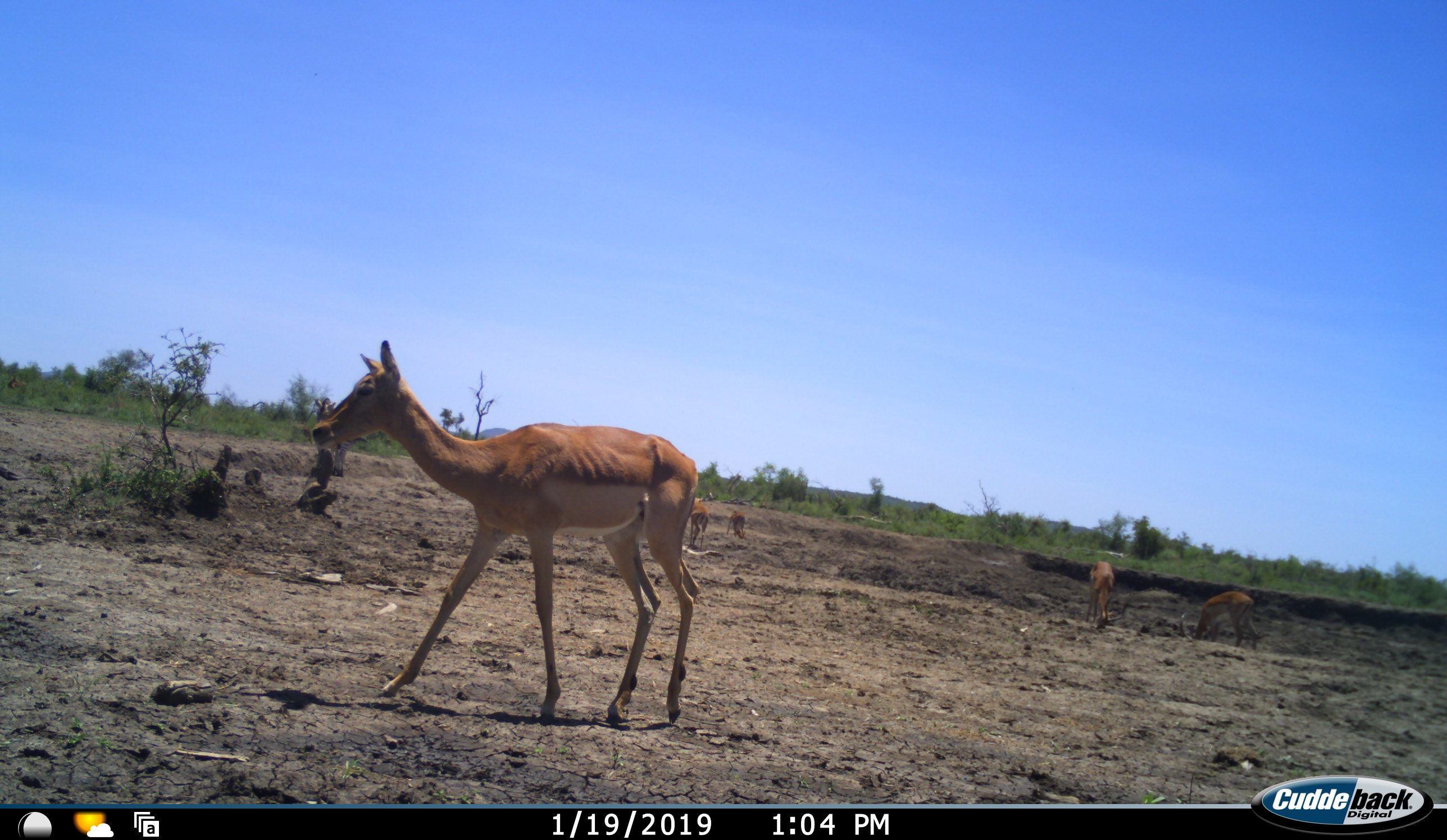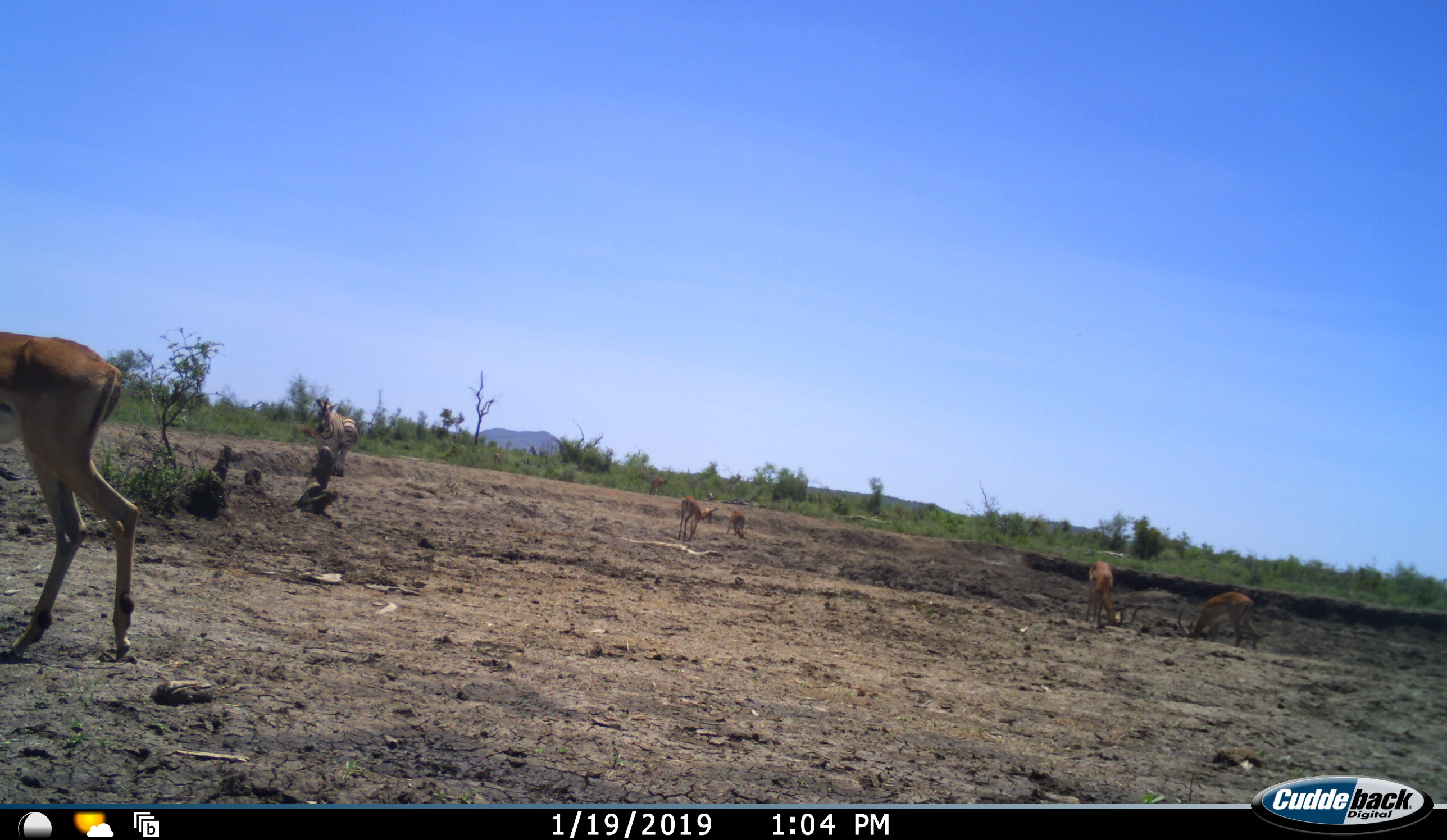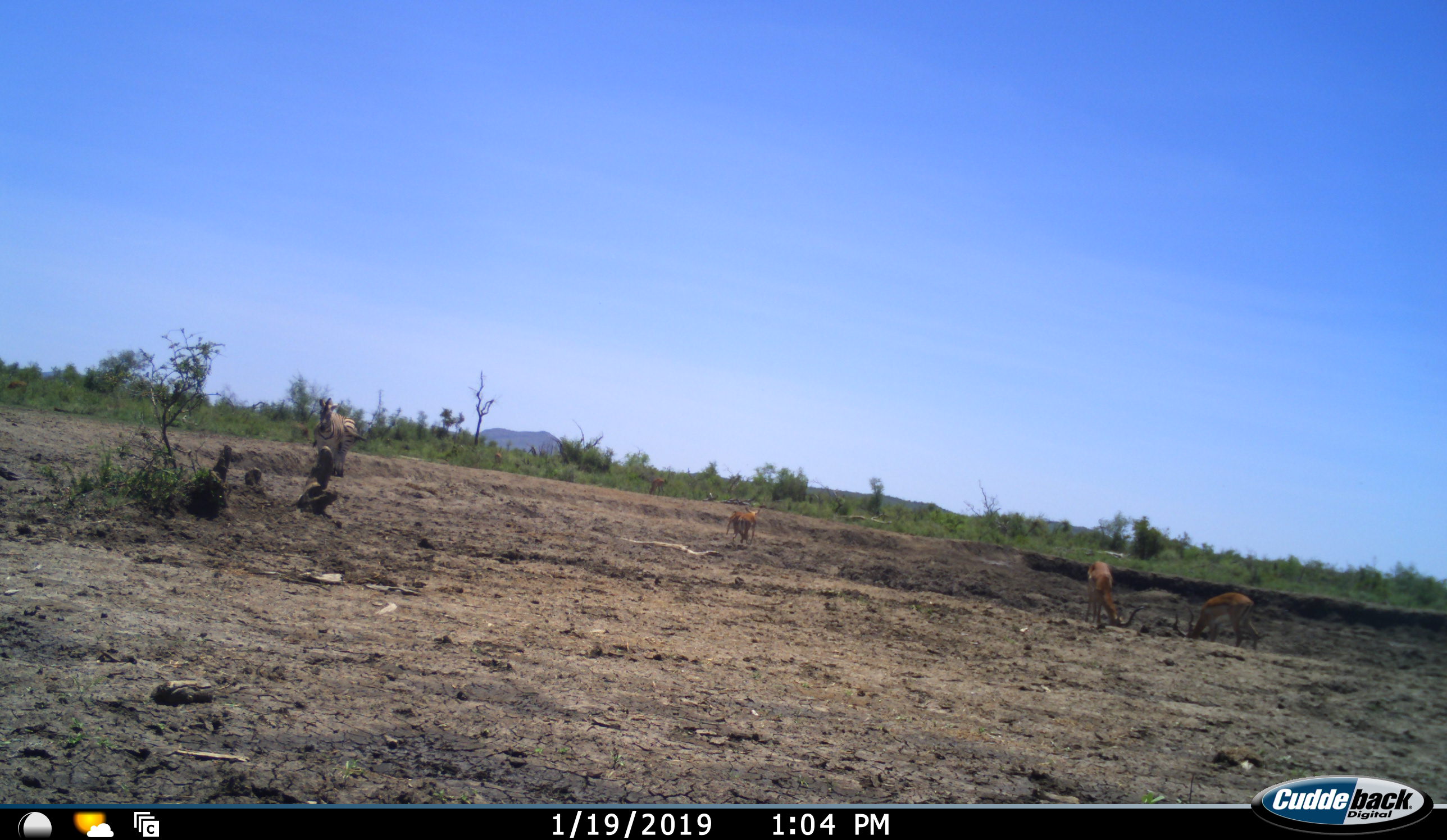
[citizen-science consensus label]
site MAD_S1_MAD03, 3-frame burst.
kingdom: Animalia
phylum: Chordata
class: Mammalia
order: Artiodactyla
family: Bovidae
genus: Aepyceros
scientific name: Aepyceros melampus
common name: impala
Impala (Aepyceros melampus), count 6. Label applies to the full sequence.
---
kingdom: Animalia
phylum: Chordata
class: Mammalia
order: Perissodactyla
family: Equidae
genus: Equus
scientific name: Equus quagga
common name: plains zebra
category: zebraplains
Zebraplains (plains zebra) (Equus quagga), count 1. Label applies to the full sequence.